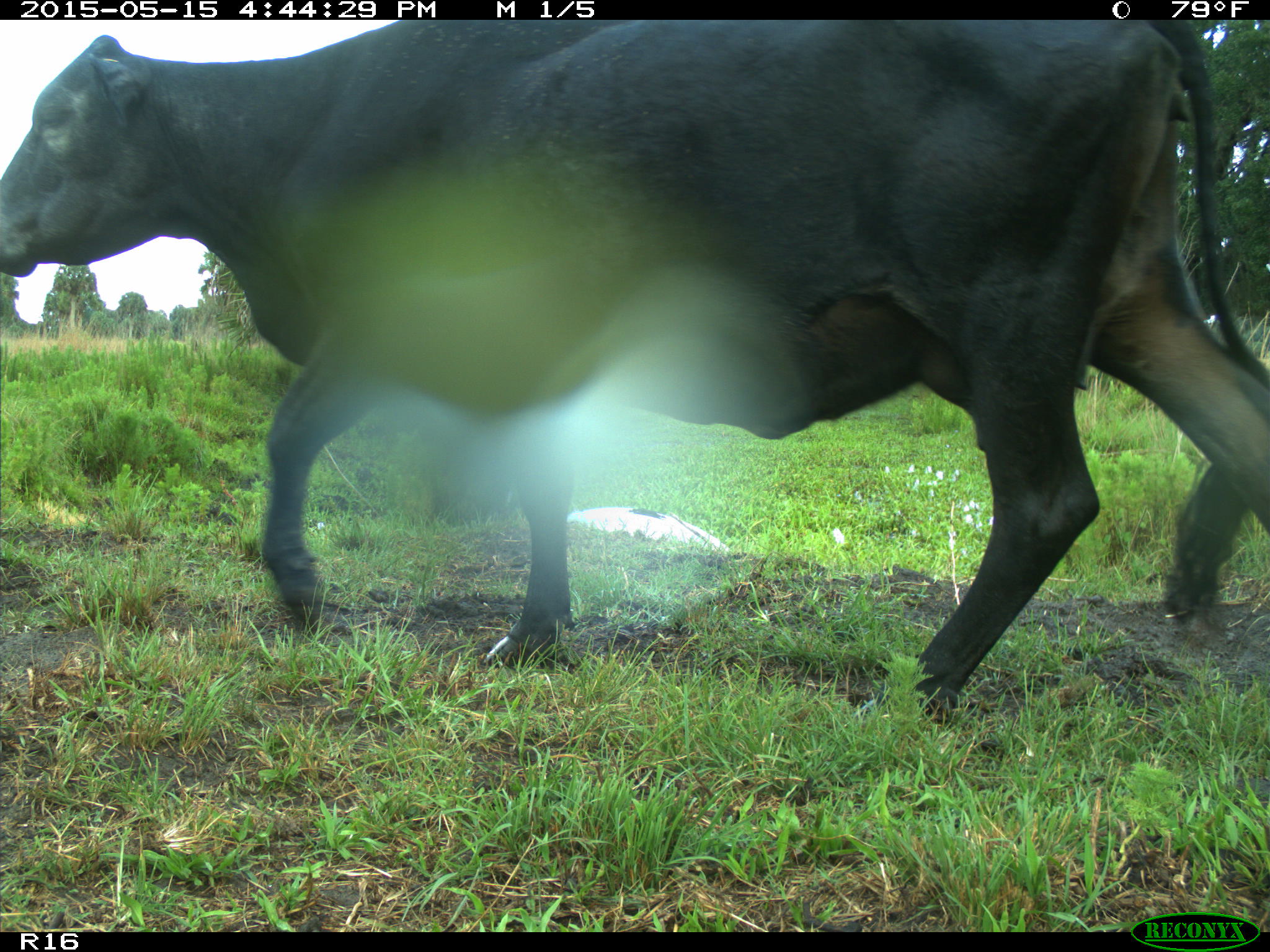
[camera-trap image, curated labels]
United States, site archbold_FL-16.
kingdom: Animalia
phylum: Chordata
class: Mammalia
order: Artiodactyla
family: Bovidae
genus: Bos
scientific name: Bos taurus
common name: domestic cow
Bos taurus (domestic cow).